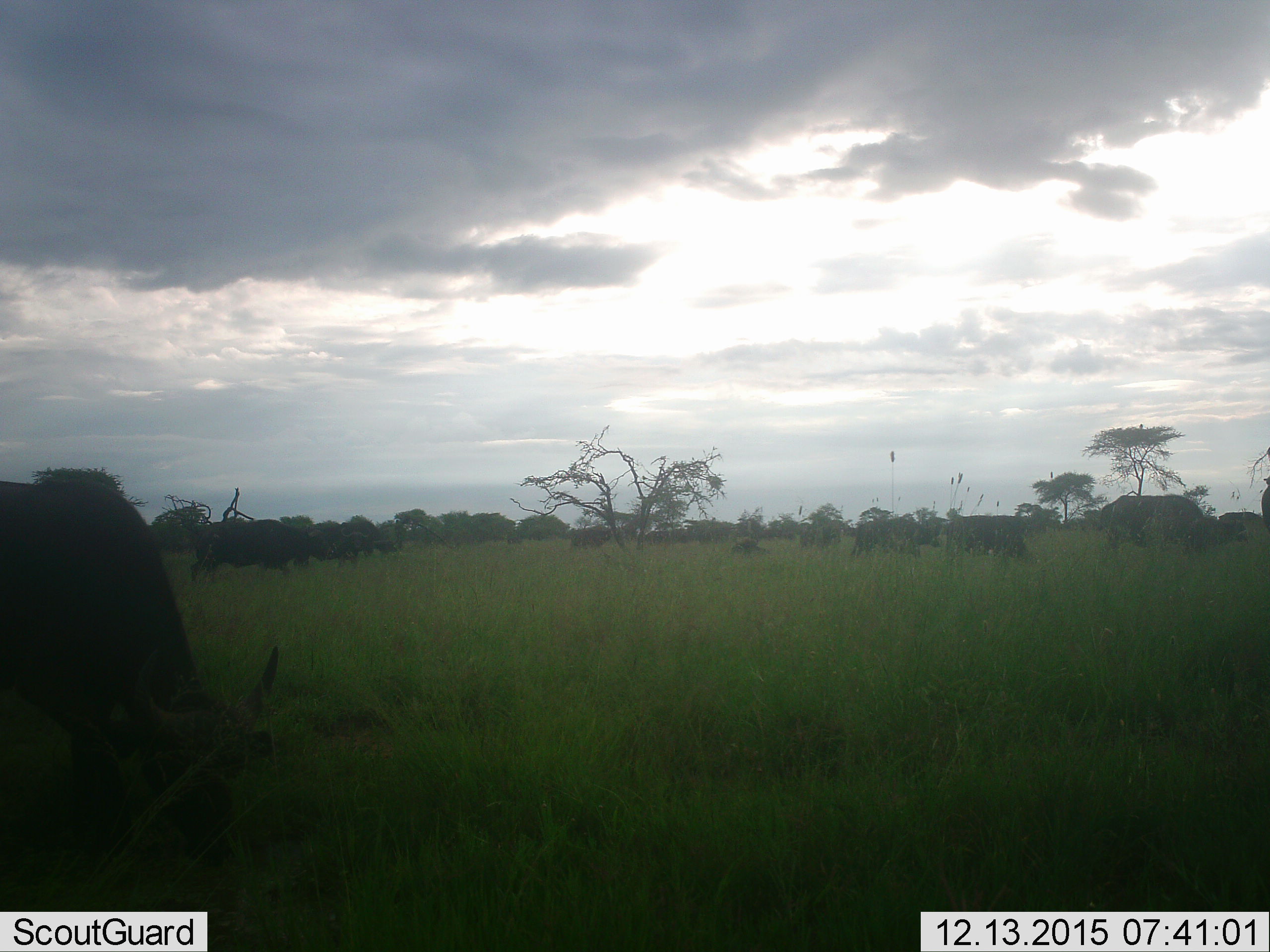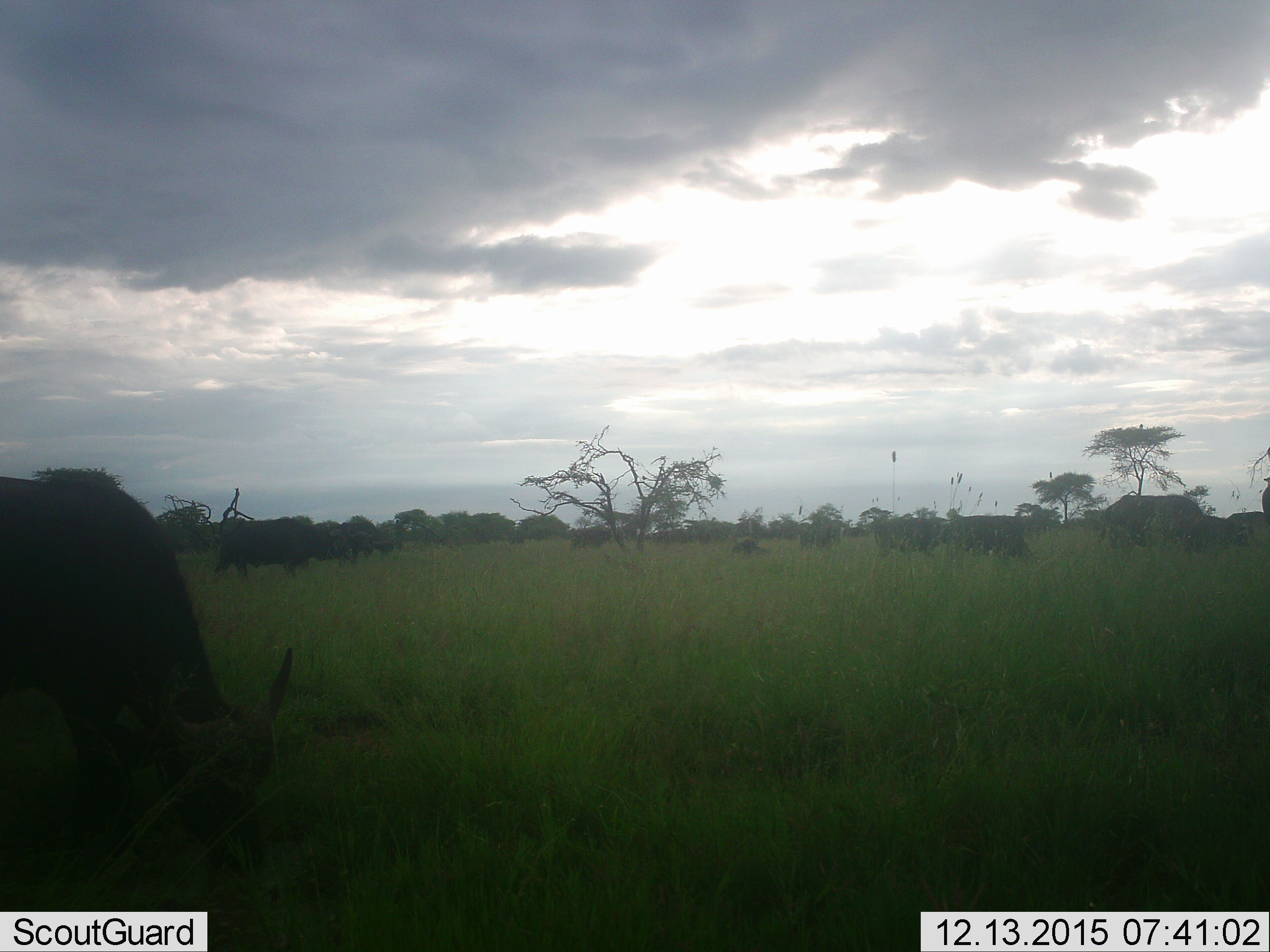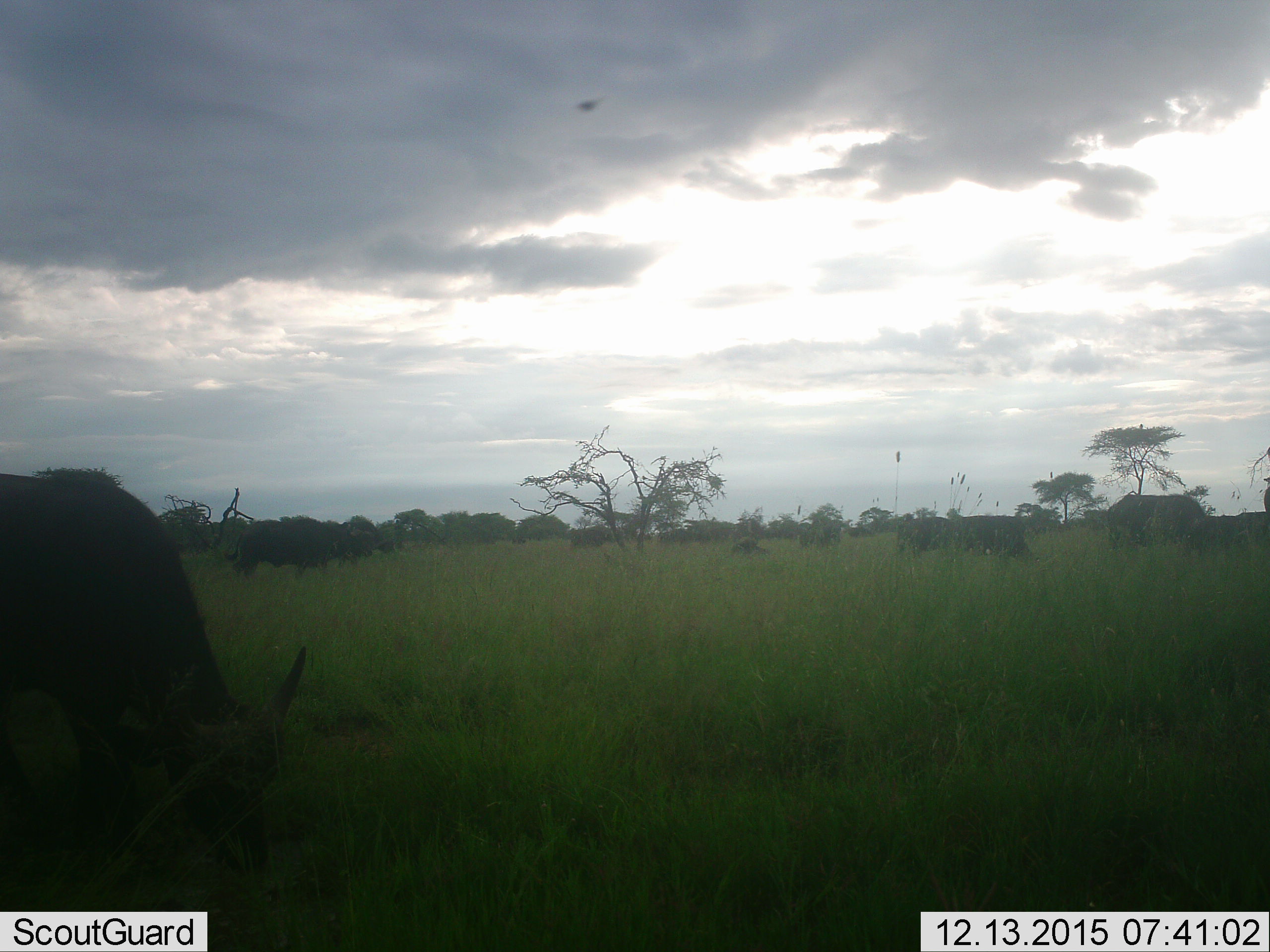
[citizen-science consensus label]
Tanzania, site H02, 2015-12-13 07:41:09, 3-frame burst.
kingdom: Animalia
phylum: Chordata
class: Mammalia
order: Artiodactyla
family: Bovidae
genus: Syncerus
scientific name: Syncerus caffer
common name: cape buffalo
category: buffalo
Buffalo (cape buffalo) (Syncerus caffer), count 11-50. Behavior (volunteer vote fractions): standing 17%, resting 33%, moving 83%, interacting 0%. Young present (vote fraction): 0%. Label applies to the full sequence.